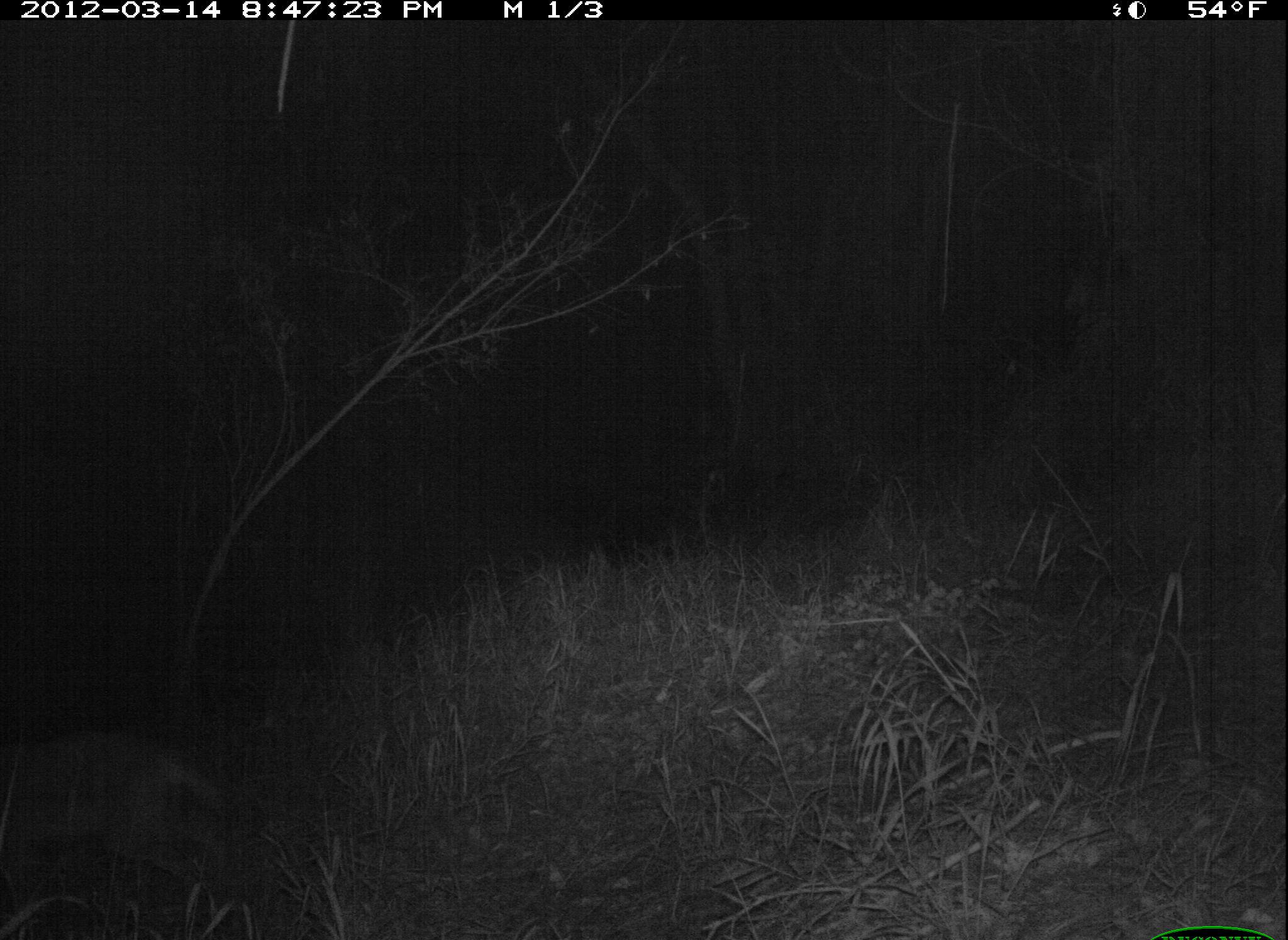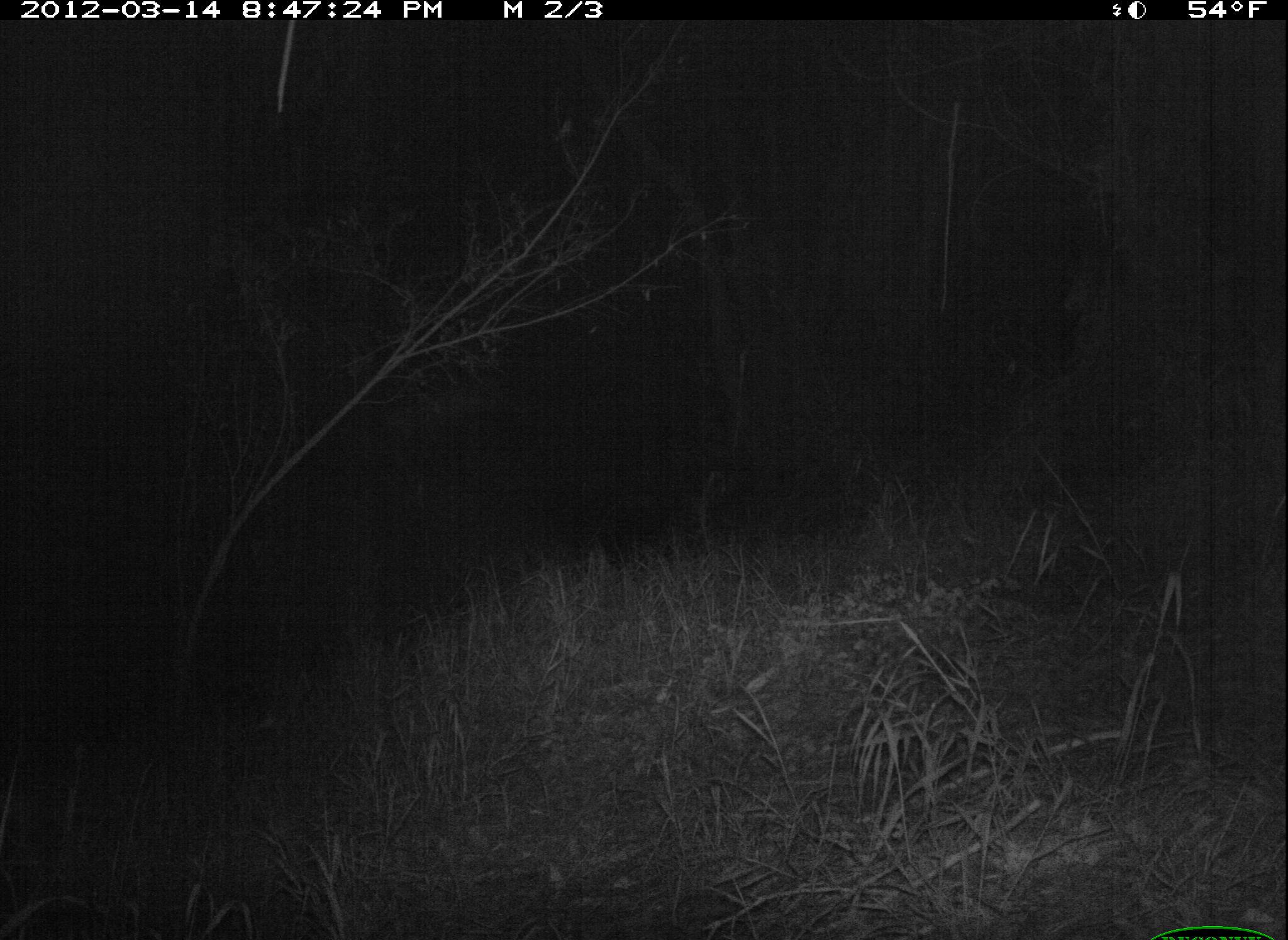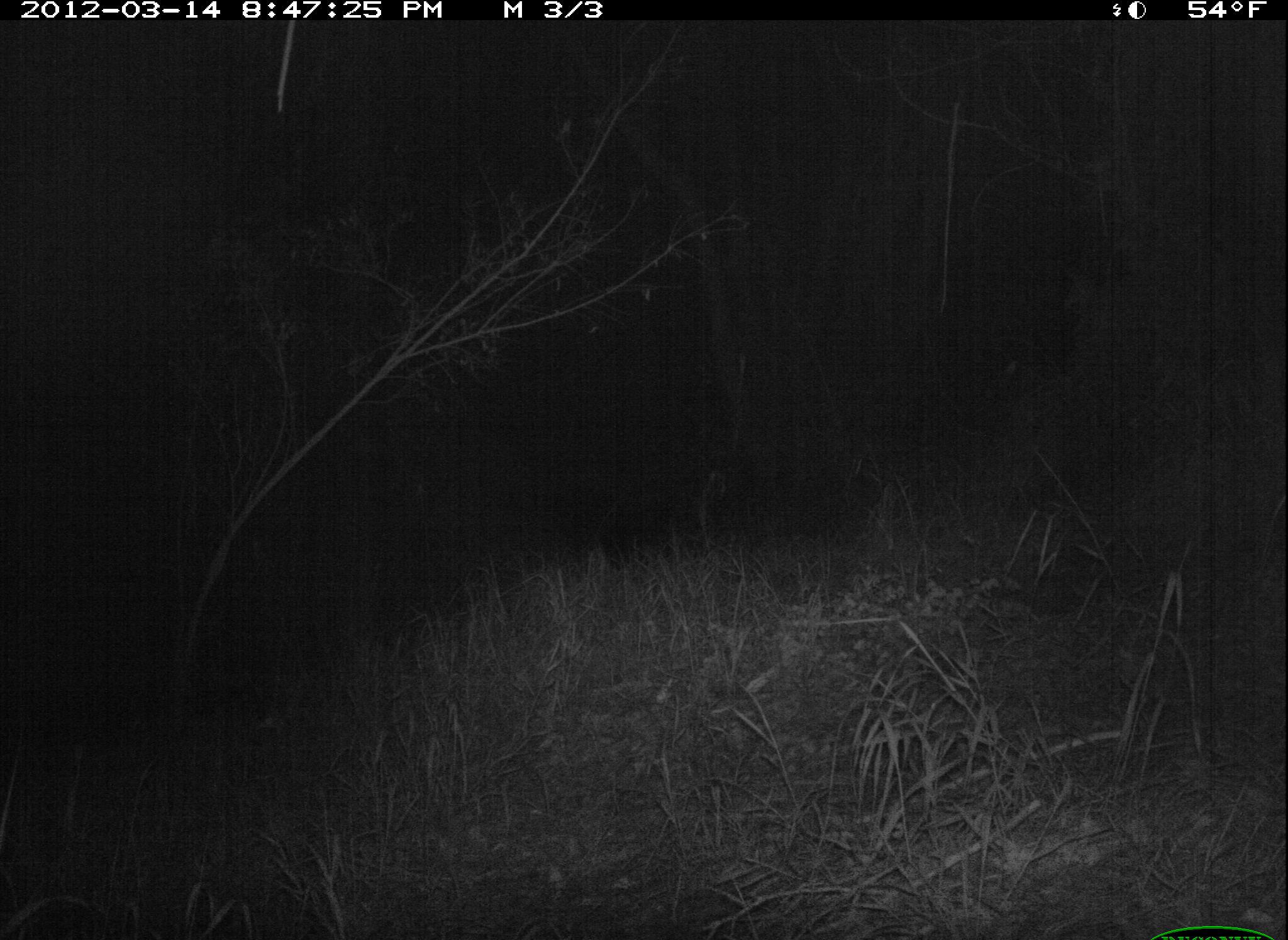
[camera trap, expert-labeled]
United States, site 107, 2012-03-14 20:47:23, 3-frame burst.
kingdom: Animalia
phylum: Chordata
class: Mammalia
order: Carnivora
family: Canidae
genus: Canis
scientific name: Canis latrans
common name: coyote